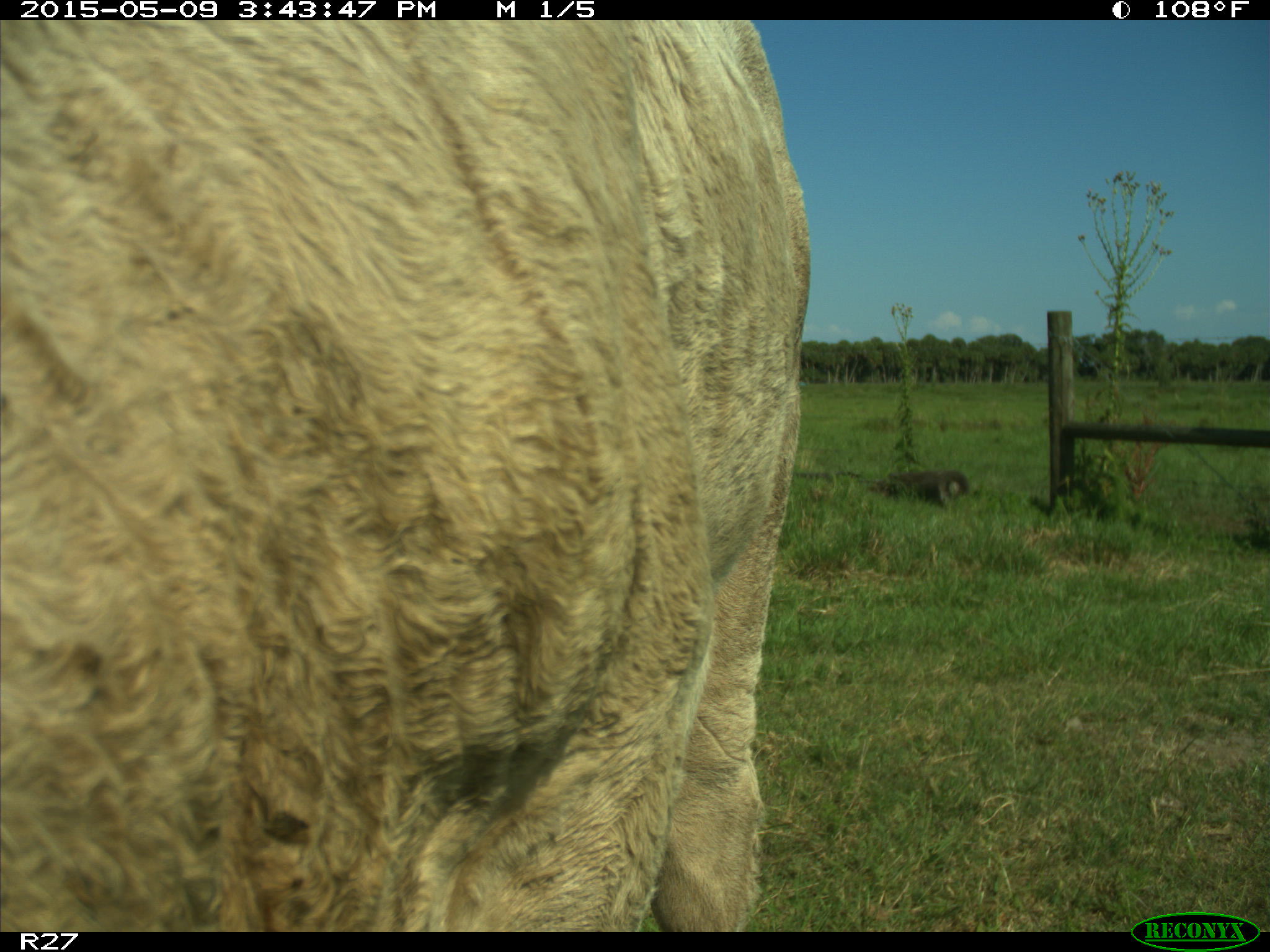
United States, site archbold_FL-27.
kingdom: Animalia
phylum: Chordata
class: Mammalia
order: Artiodactyla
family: Bovidae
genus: Bos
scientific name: Bos taurus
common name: domestic cow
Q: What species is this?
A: Bos taurus (domestic cow).